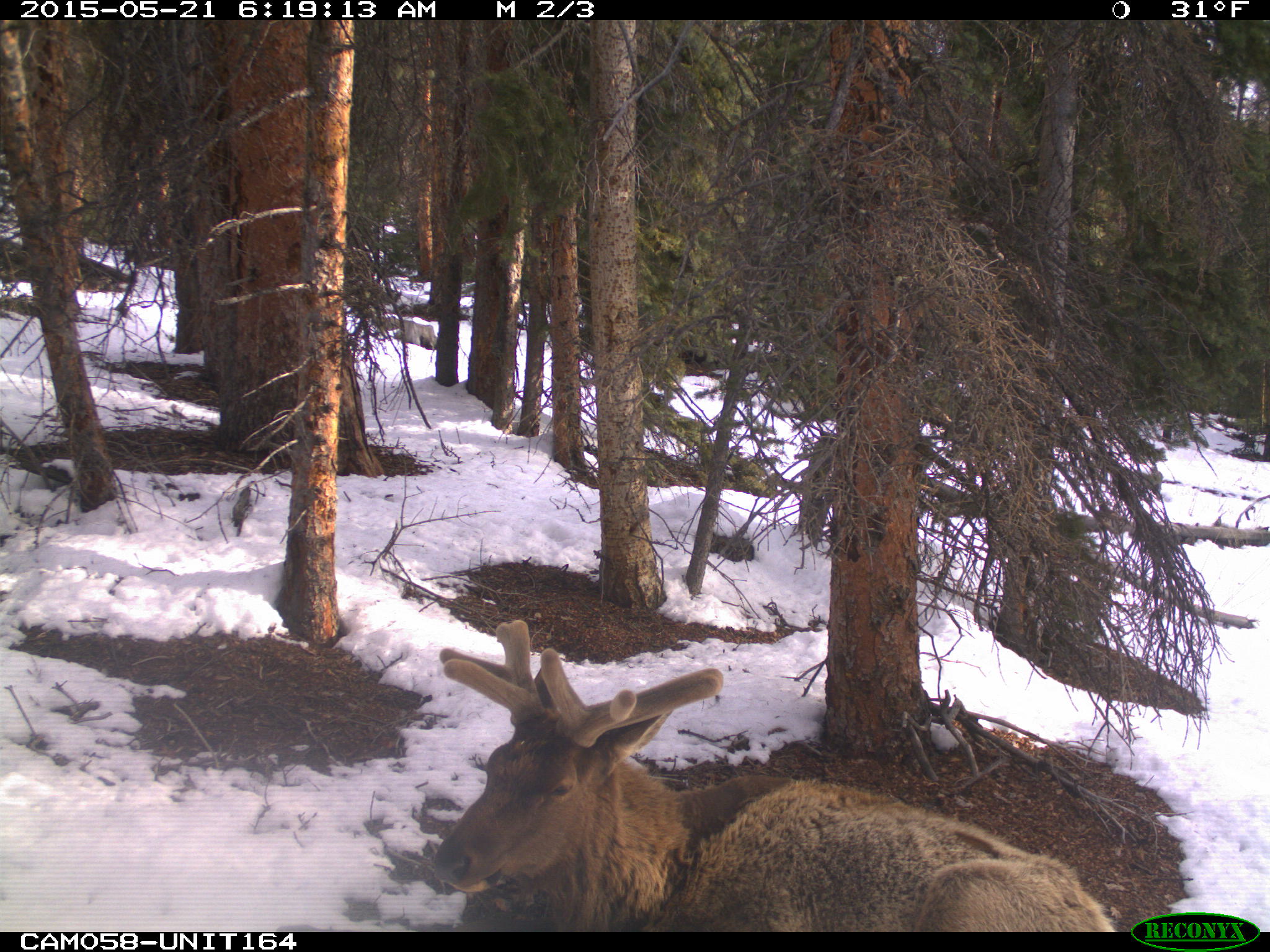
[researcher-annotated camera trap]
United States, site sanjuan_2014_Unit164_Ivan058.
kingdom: Animalia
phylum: Chordata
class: Mammalia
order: Artiodactyla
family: Cervidae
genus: Cervus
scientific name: Cervus elaphus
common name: red deer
Cervus elaphus (red deer).